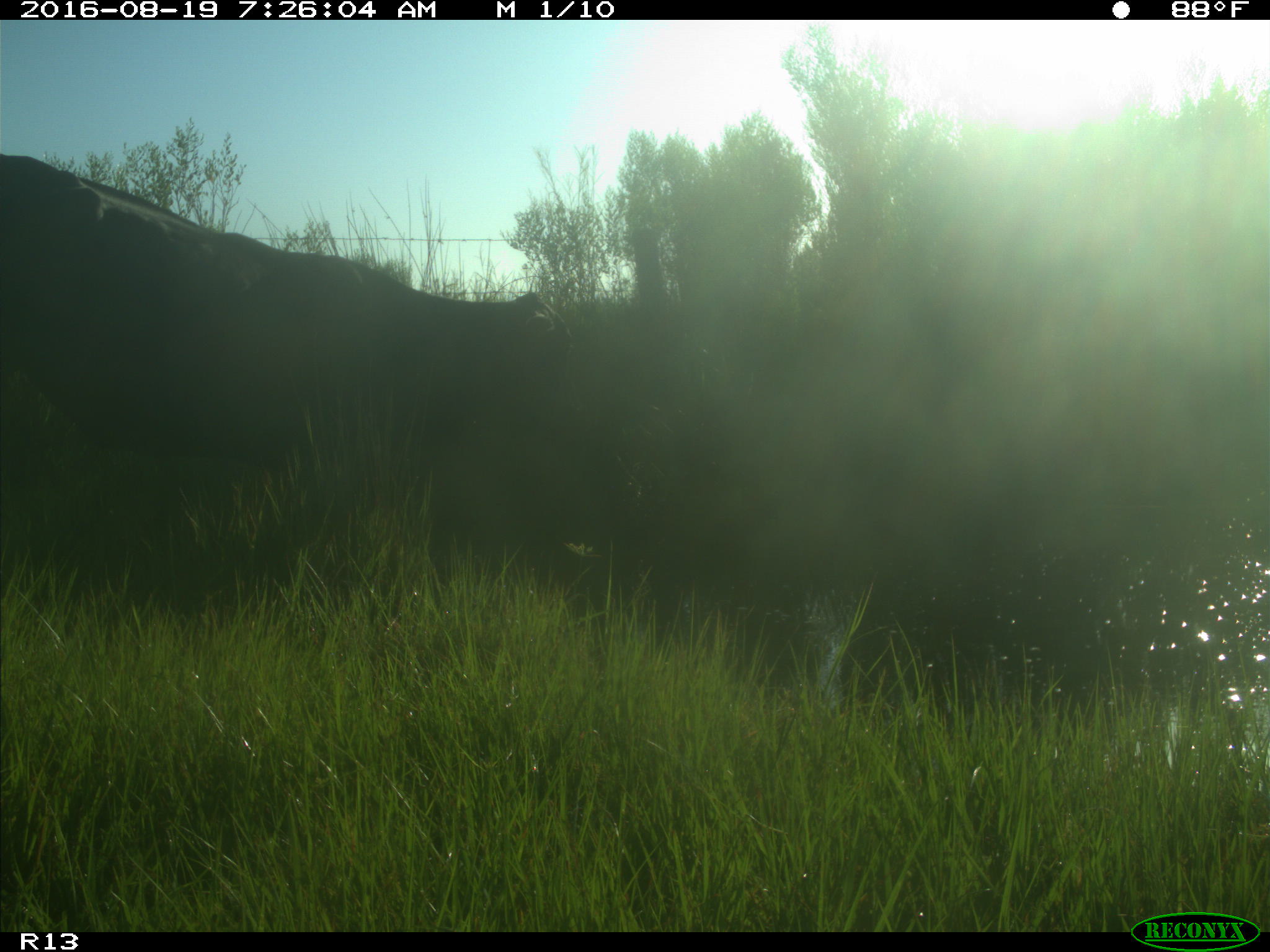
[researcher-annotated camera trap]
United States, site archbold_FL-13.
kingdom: Animalia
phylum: Chordata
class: Mammalia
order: Artiodactyla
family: Bovidae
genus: Bos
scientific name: Bos taurus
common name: domestic cow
Bos taurus (domestic cow).